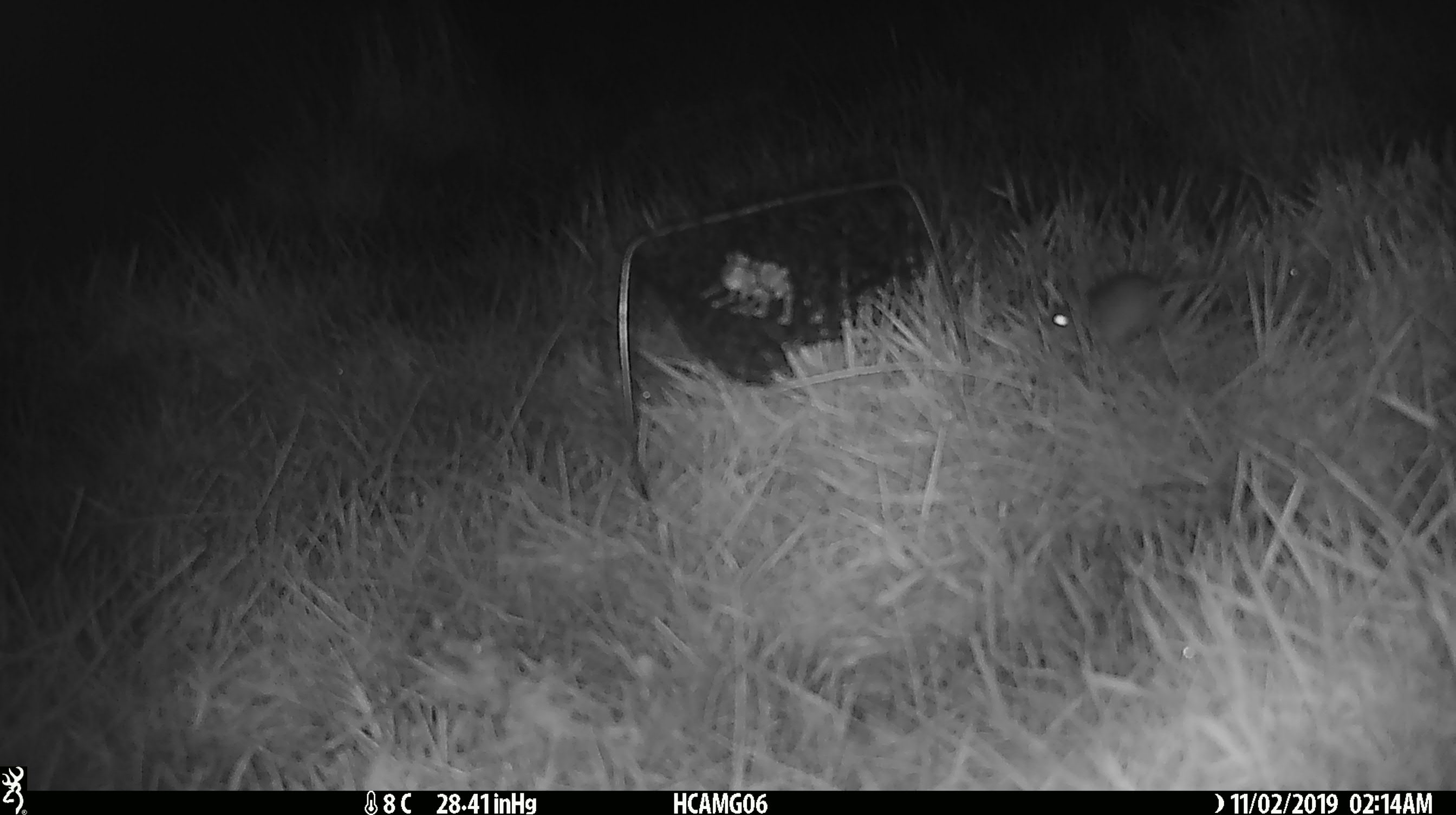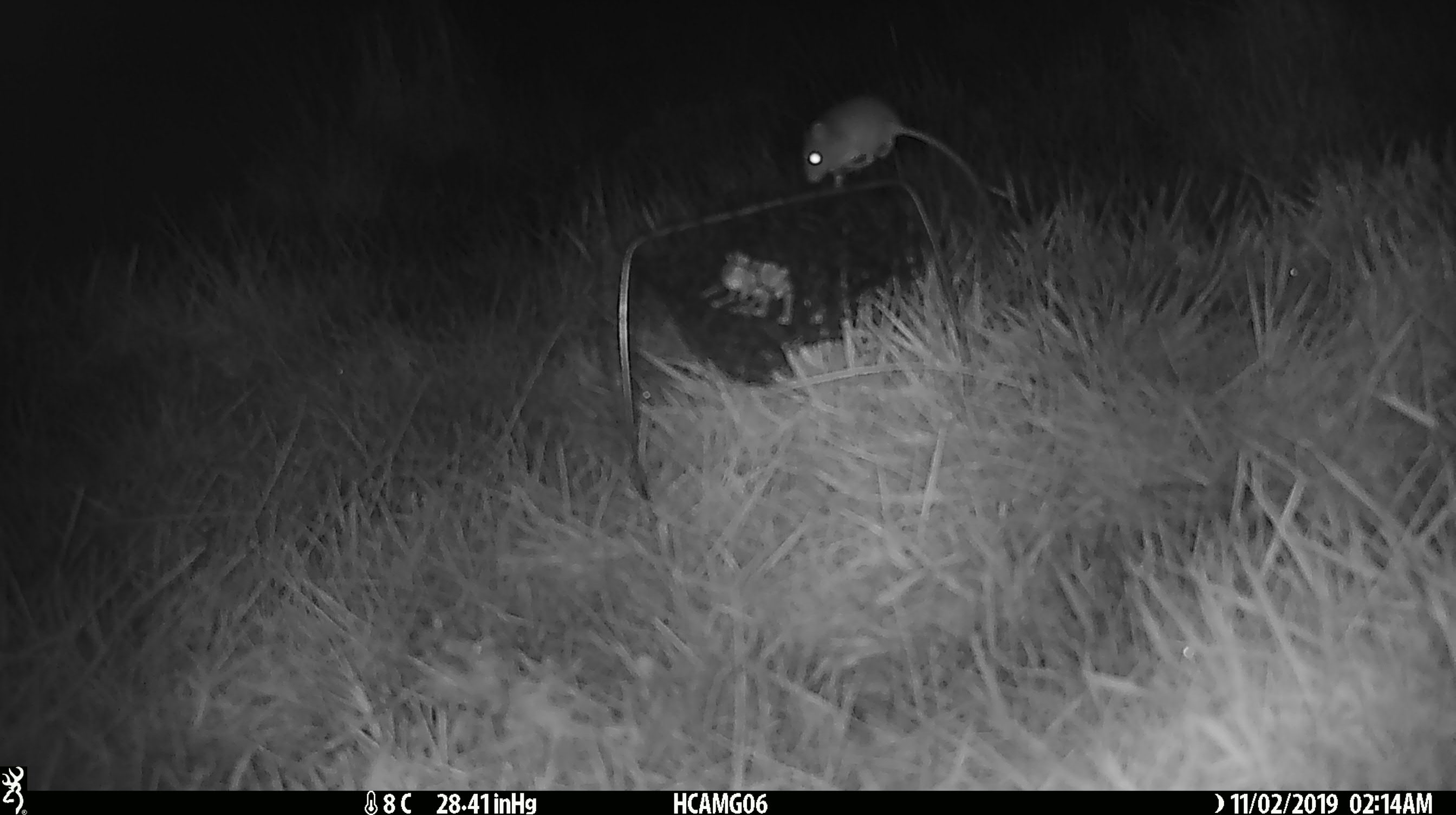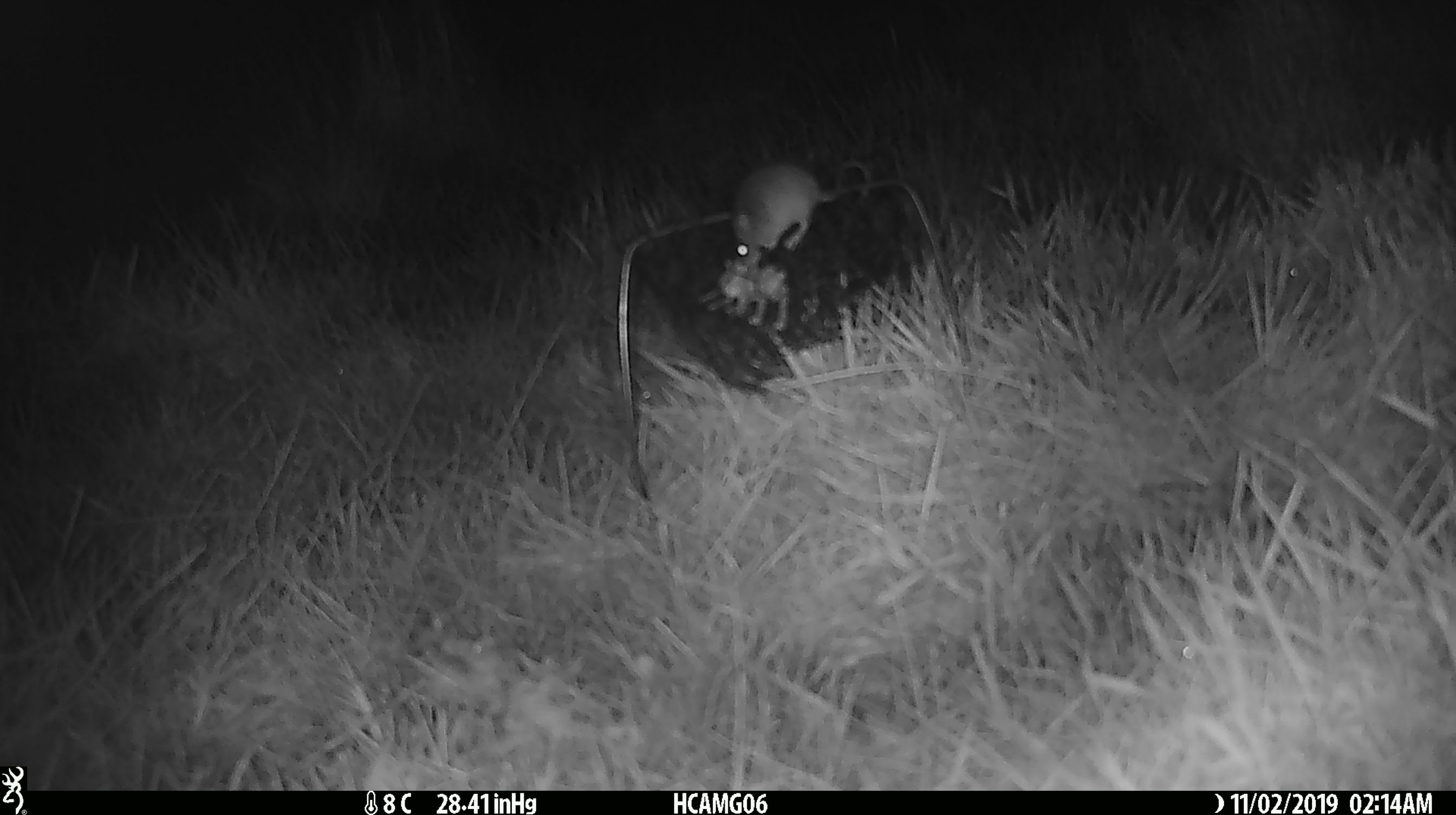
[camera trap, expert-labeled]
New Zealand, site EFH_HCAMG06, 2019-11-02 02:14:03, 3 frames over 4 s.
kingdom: Animalia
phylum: Chordata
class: Mammalia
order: Rodentia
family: Muridae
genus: Mus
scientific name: Mus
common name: mouse